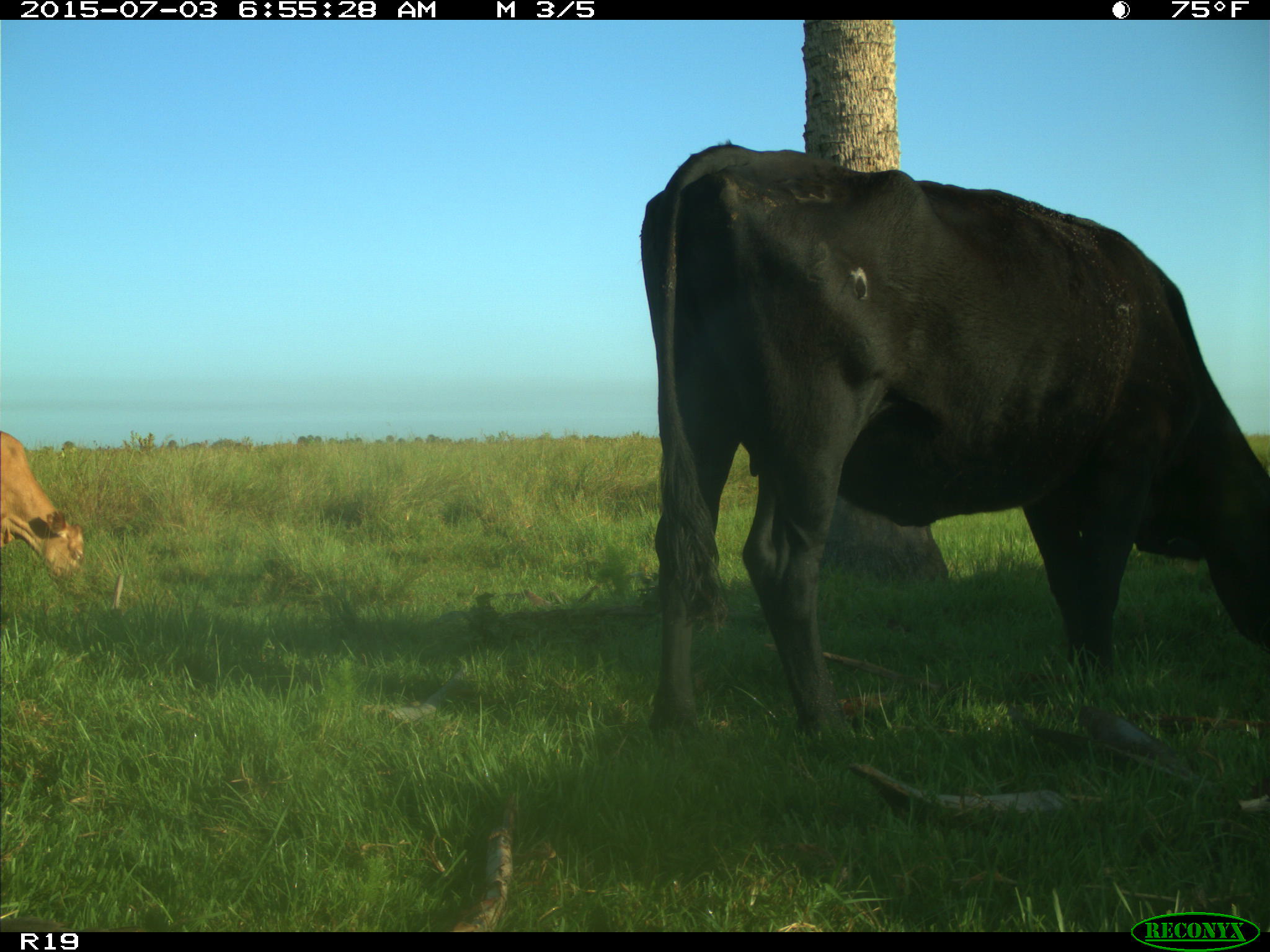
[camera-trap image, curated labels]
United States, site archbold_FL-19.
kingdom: Animalia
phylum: Chordata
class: Mammalia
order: Artiodactyla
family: Bovidae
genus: Bos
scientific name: Bos taurus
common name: domestic cow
Bos taurus (domestic cow).